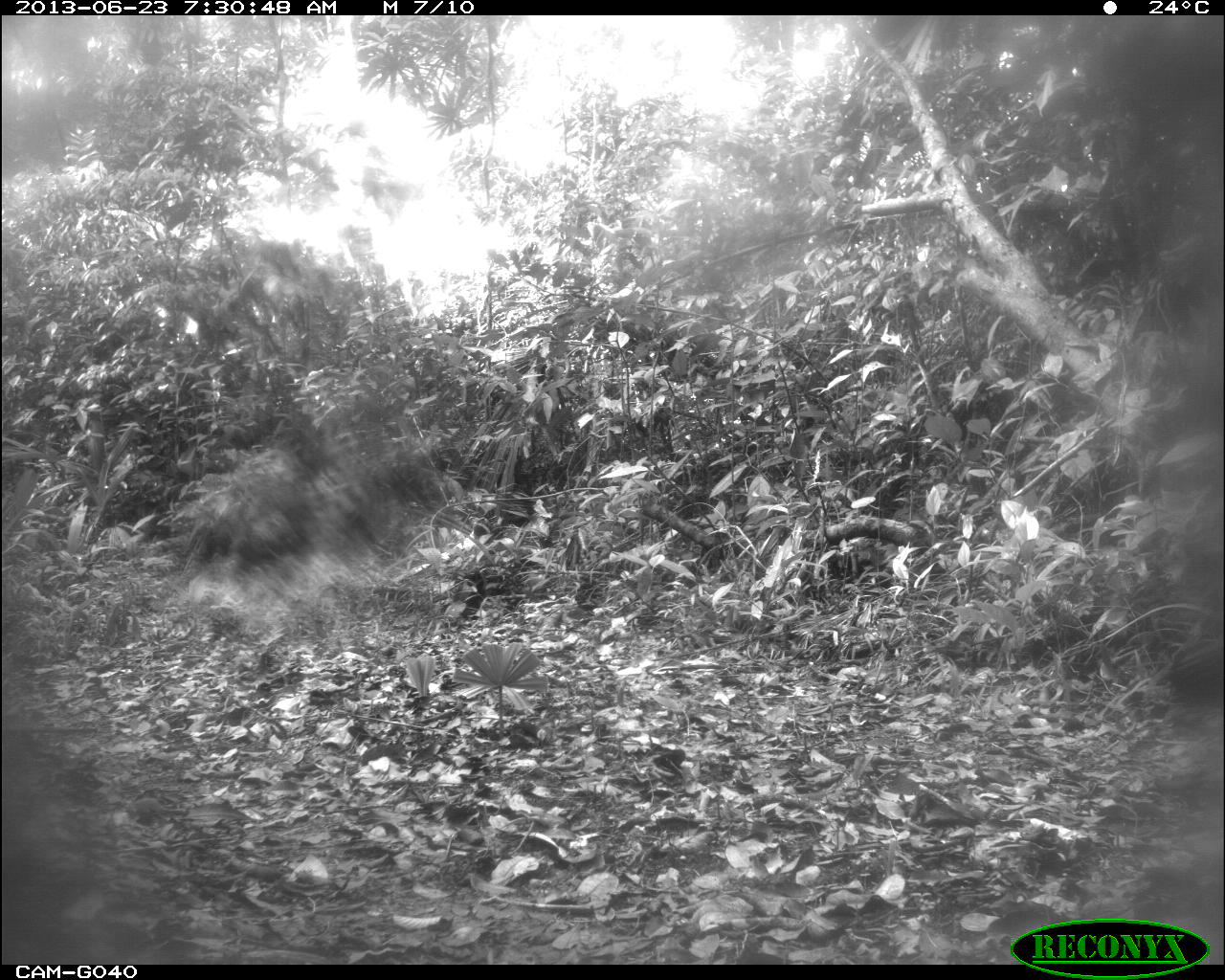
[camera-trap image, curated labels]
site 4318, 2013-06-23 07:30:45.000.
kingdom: Animalia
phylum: Chordata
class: Aves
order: Galliformes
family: Phasianidae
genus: Meleagris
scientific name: Meleagris ocellata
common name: ocellated turkey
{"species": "Meleagris ocellata (ocellated turkey)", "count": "1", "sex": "male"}